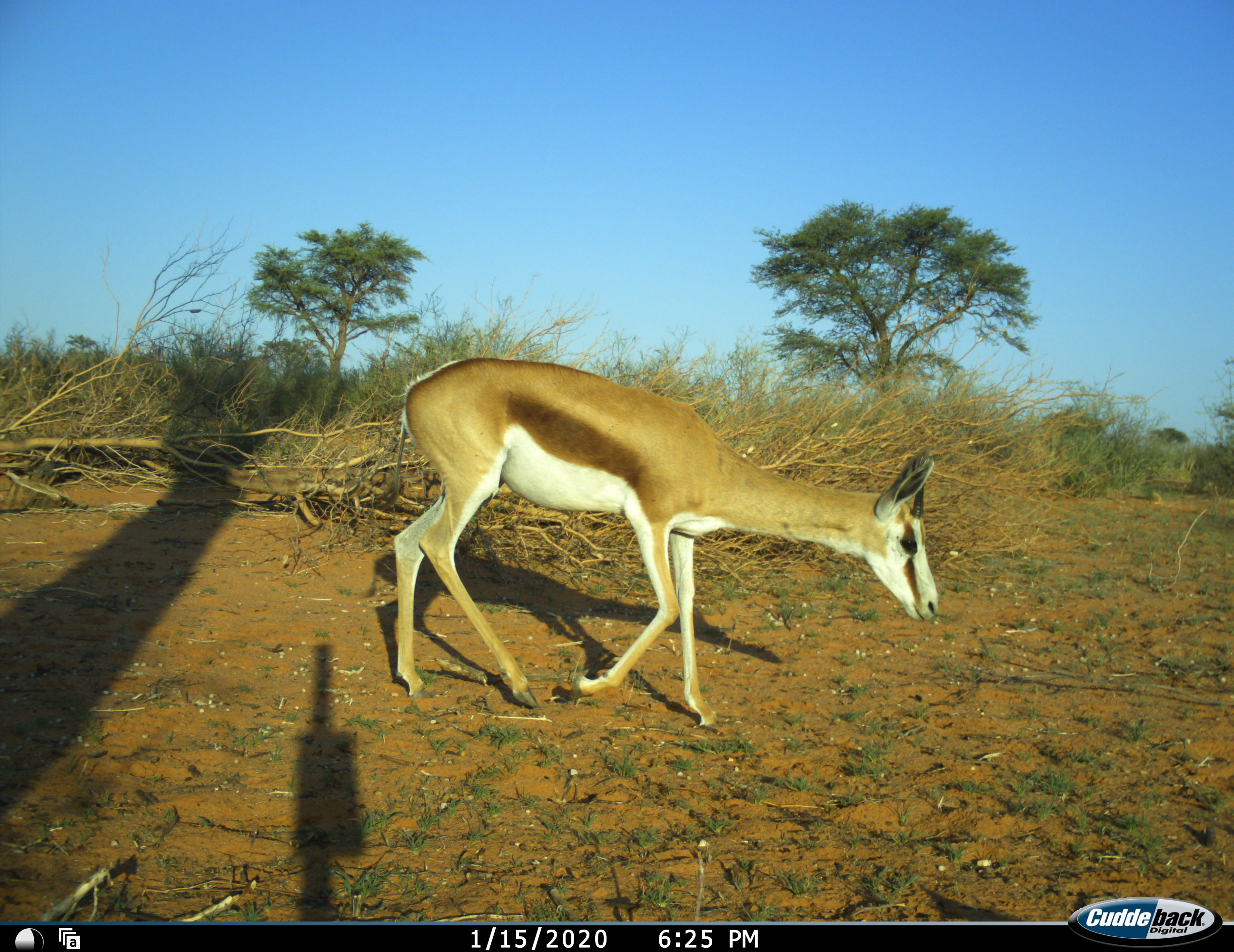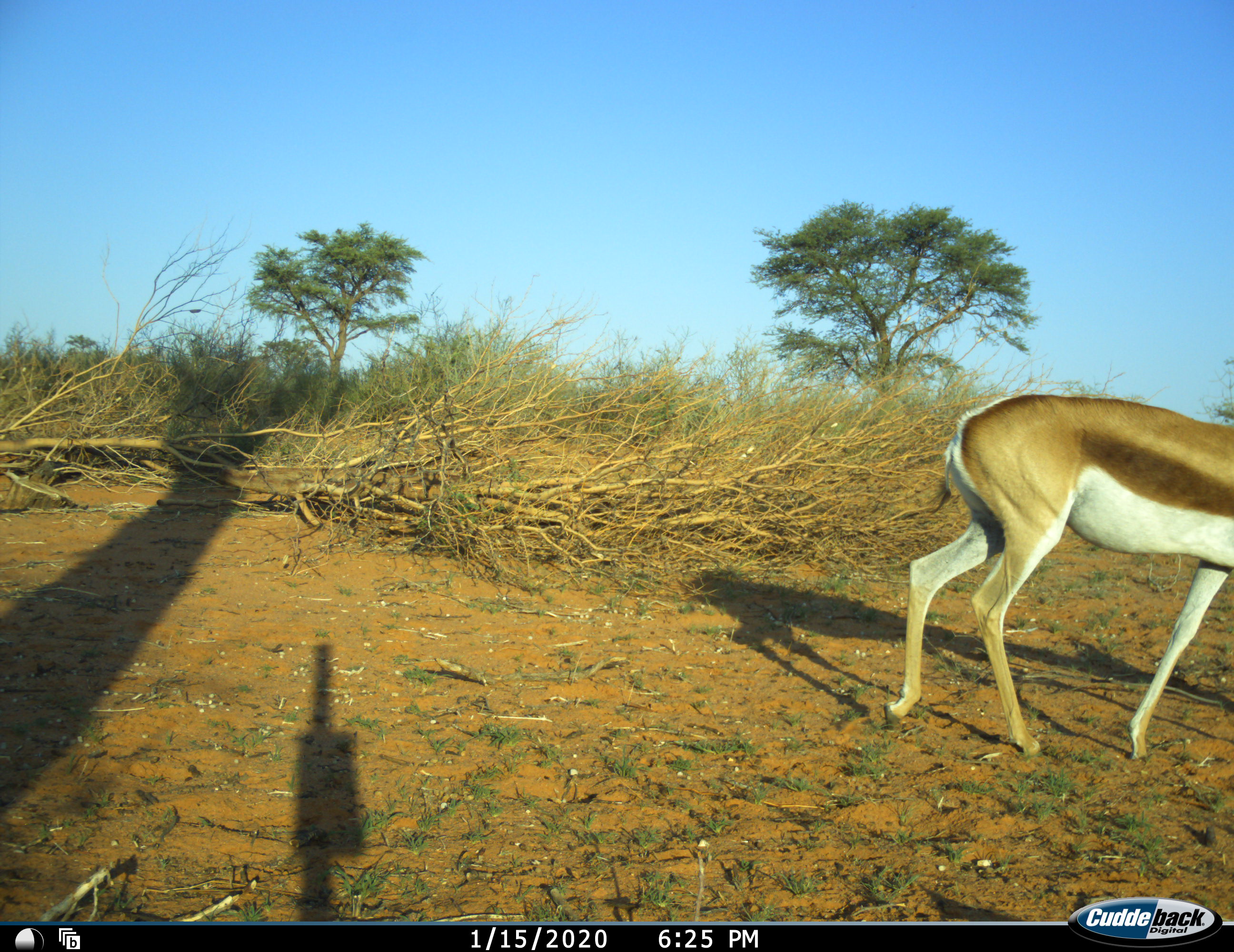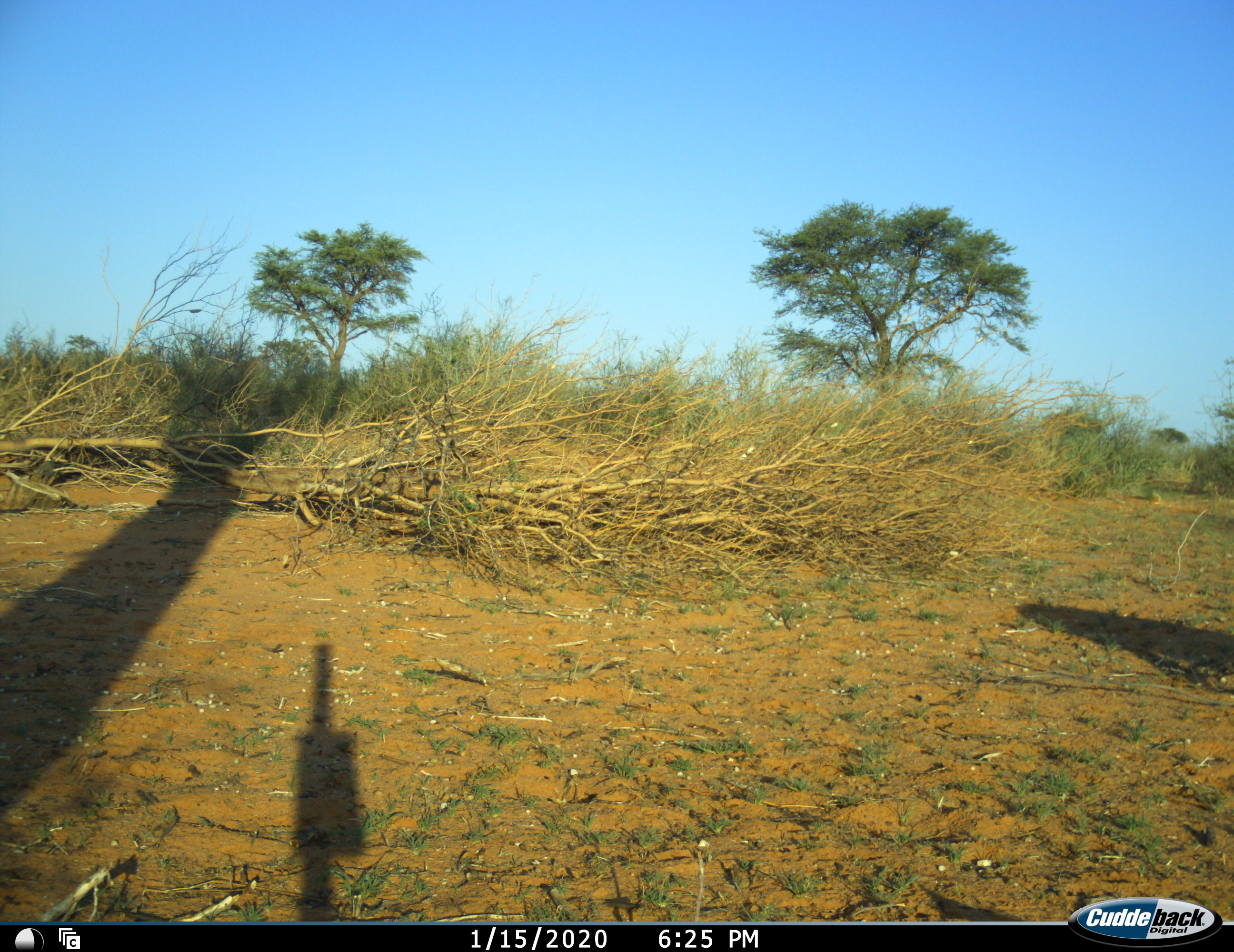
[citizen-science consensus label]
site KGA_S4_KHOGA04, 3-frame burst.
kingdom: Animalia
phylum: Chordata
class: Mammalia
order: Artiodactyla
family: Bovidae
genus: Antidorcas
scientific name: Antidorcas marsupialis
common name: springbok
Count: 1.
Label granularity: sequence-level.